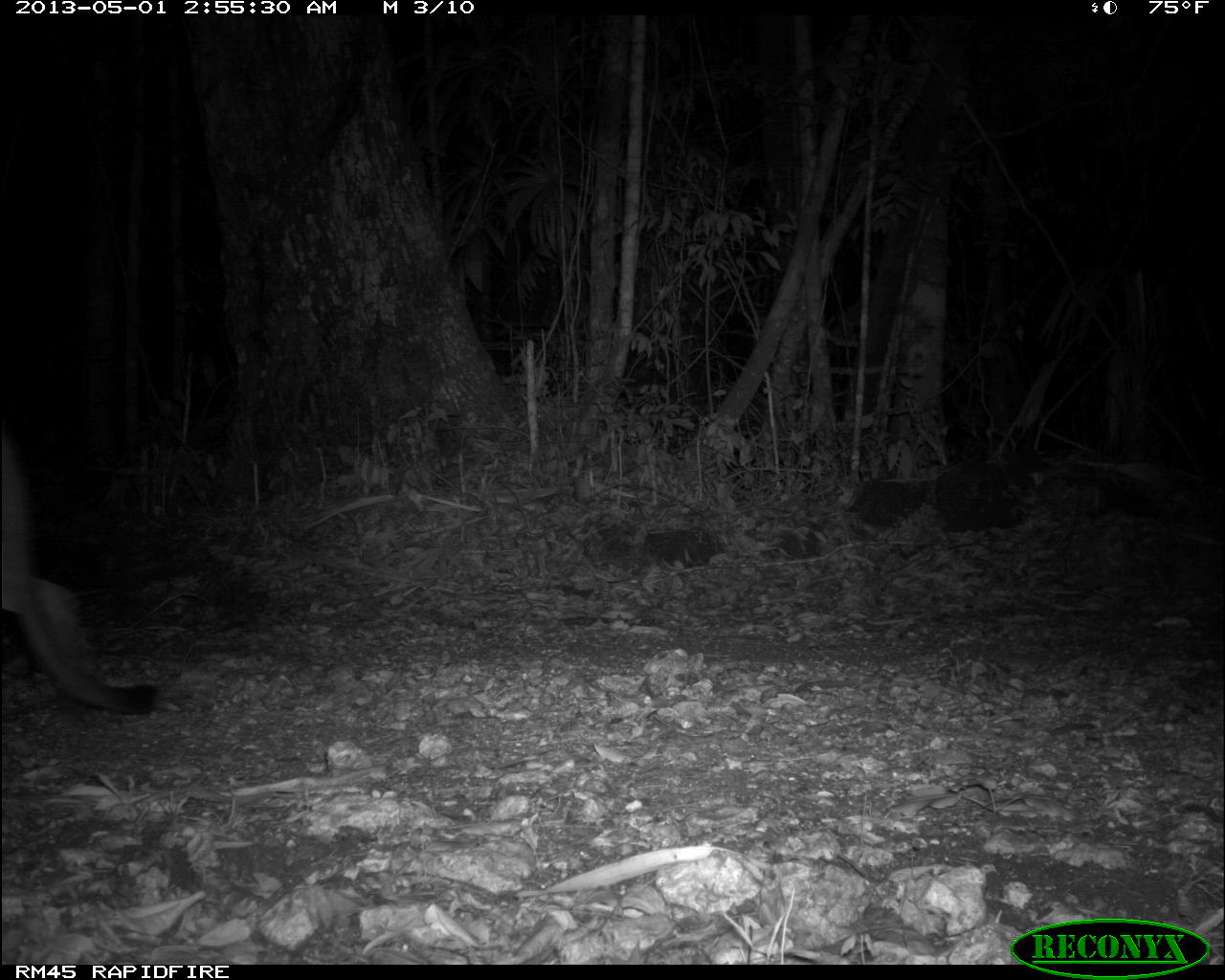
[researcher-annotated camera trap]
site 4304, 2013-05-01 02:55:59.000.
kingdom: Animalia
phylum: Chordata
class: Mammalia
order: Carnivora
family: Felidae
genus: Puma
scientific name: Puma concolor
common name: mountain lion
Puma concolor (mountain lion), count 1.